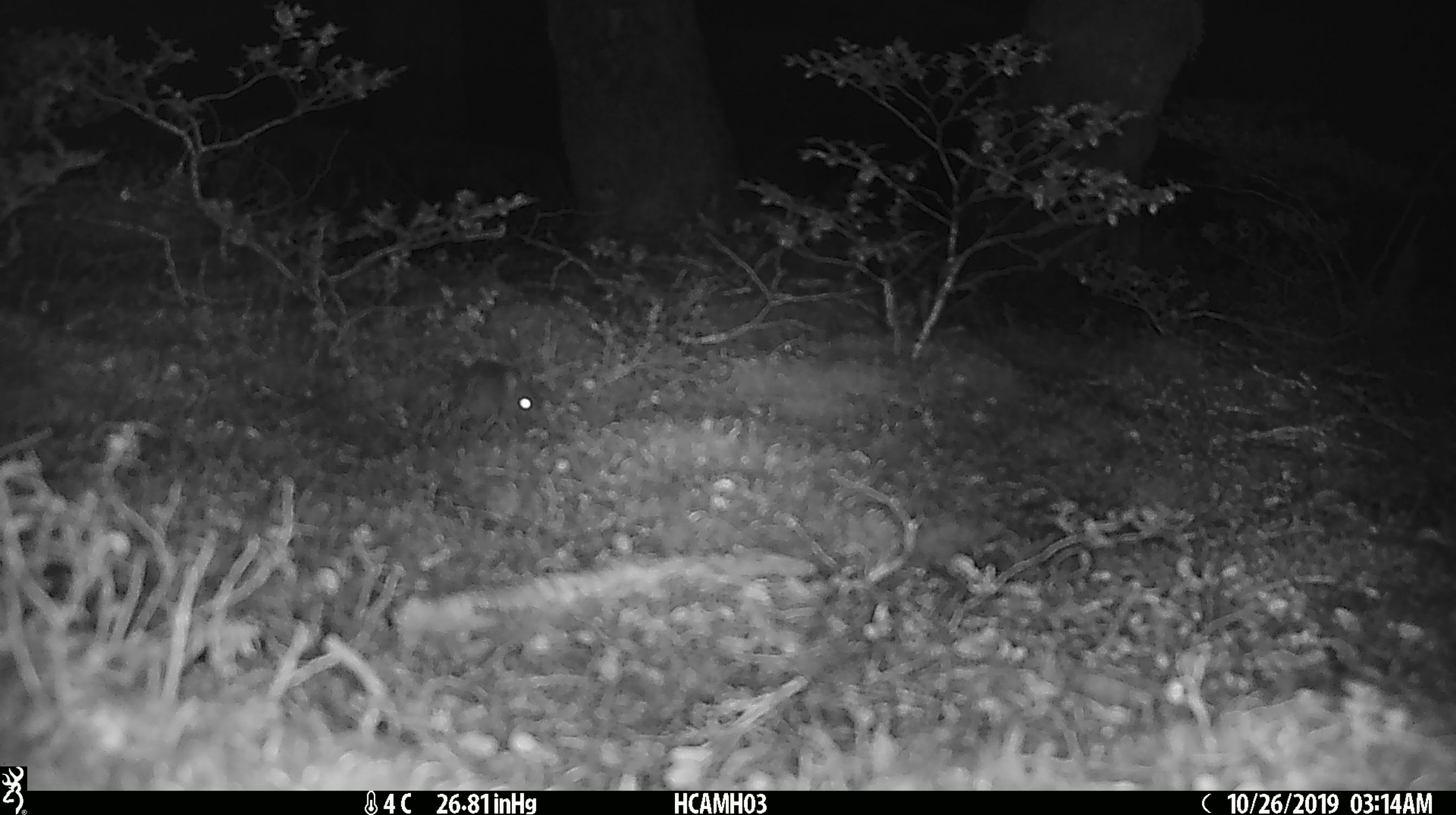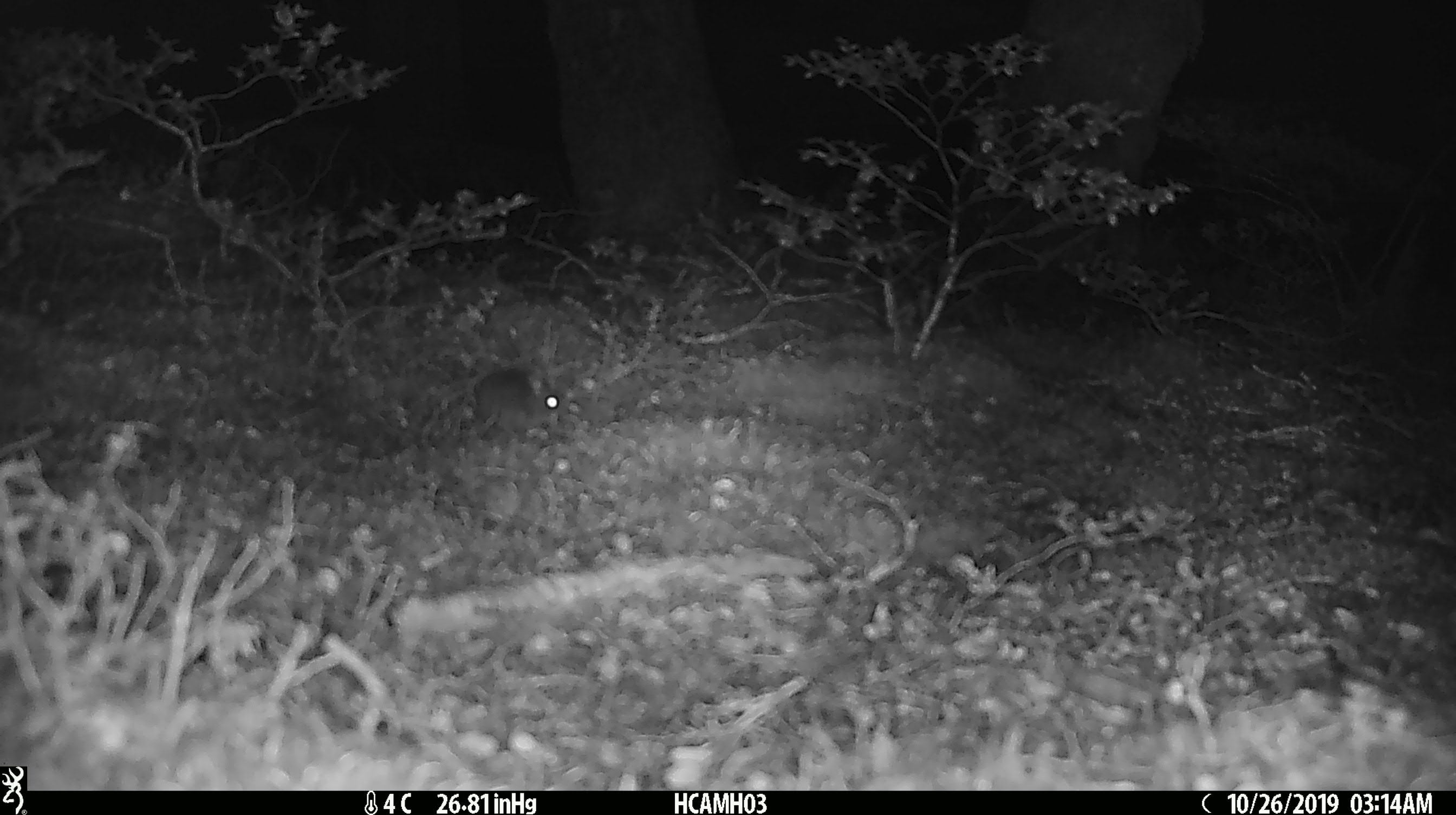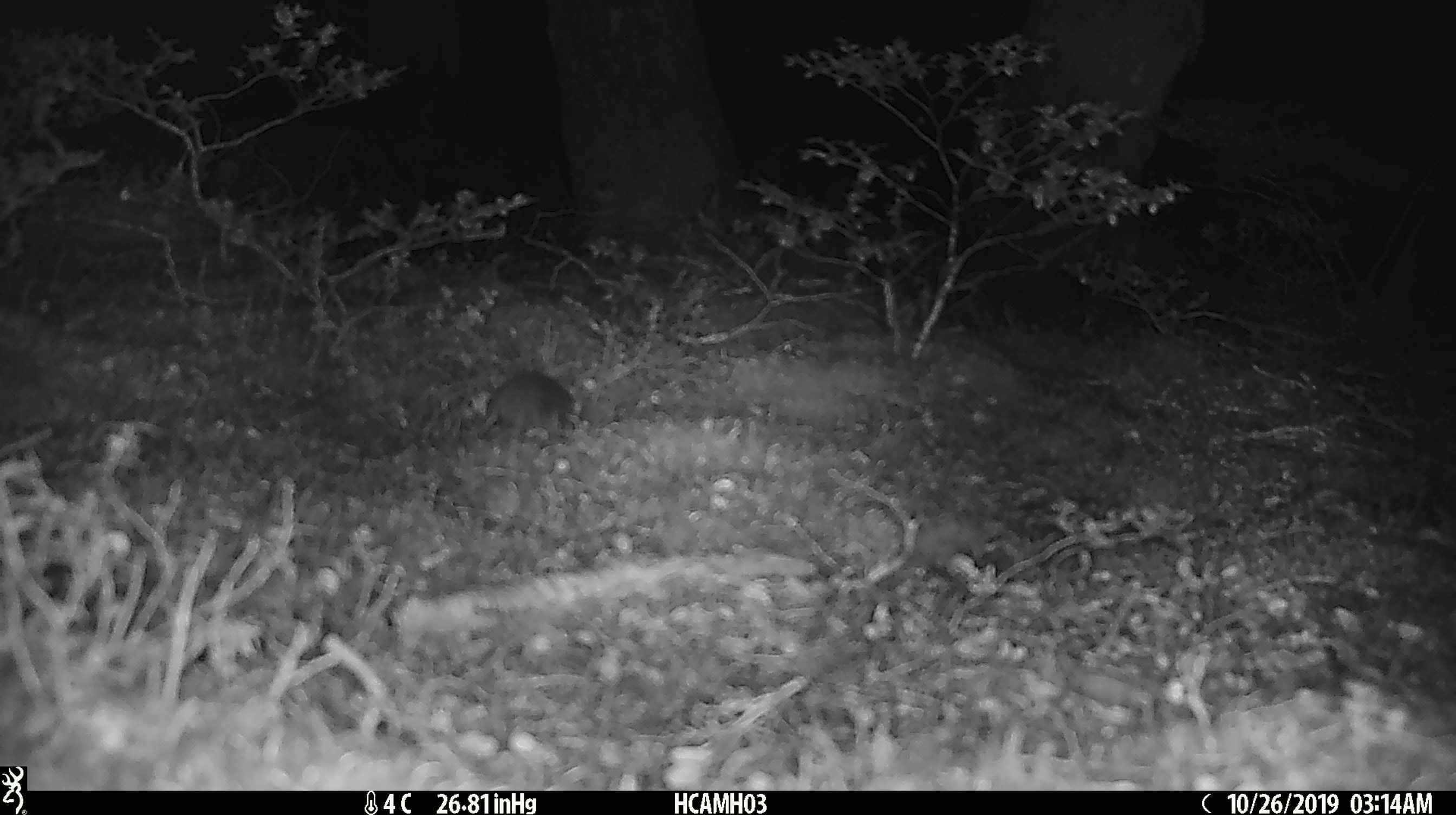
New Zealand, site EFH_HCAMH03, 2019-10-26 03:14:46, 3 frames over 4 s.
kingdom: Animalia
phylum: Chordata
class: Mammalia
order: Rodentia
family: Muridae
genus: Mus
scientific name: Mus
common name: mouse